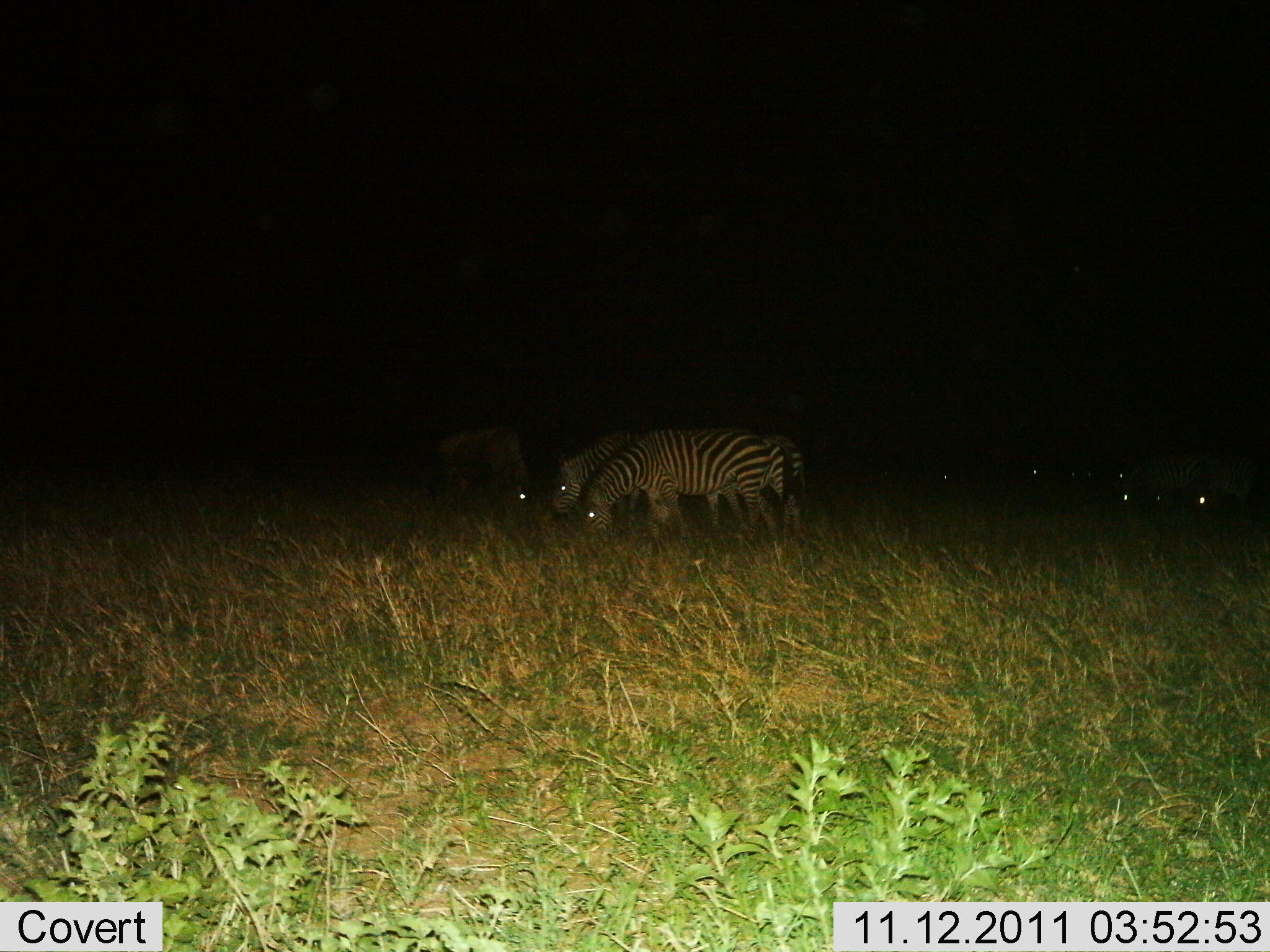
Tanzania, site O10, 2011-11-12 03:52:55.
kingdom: Animalia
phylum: Chordata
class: Mammalia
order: Perissodactyla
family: Equidae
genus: Equus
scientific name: Equus quagga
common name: plains zebra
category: zebra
Zebra (plains zebra) (Equus quagga), count 7. Behavior (volunteer vote fractions): standing 27%, resting 7%, moving 0%, interacting 0%. Young present (vote fraction): 0%. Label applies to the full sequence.